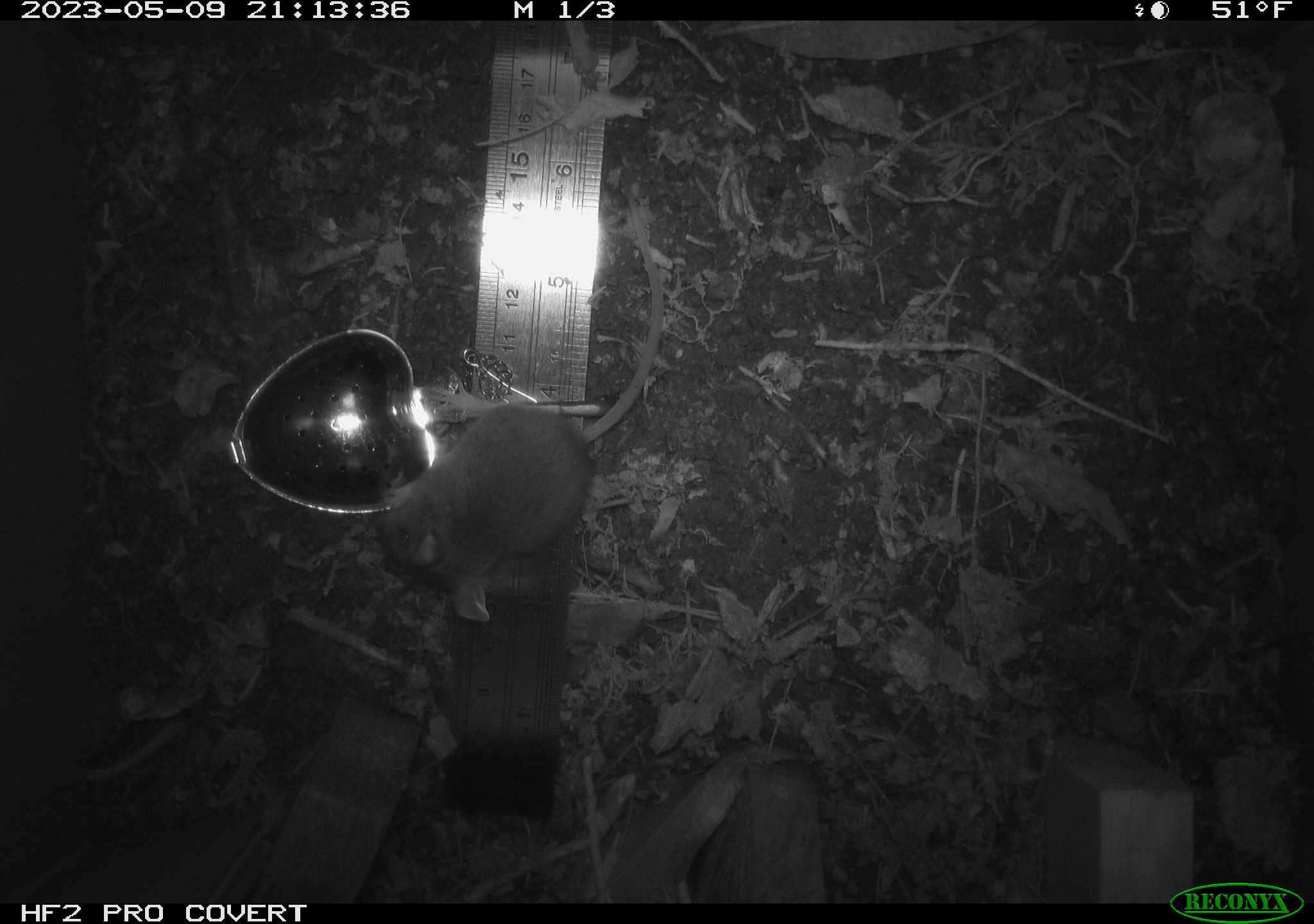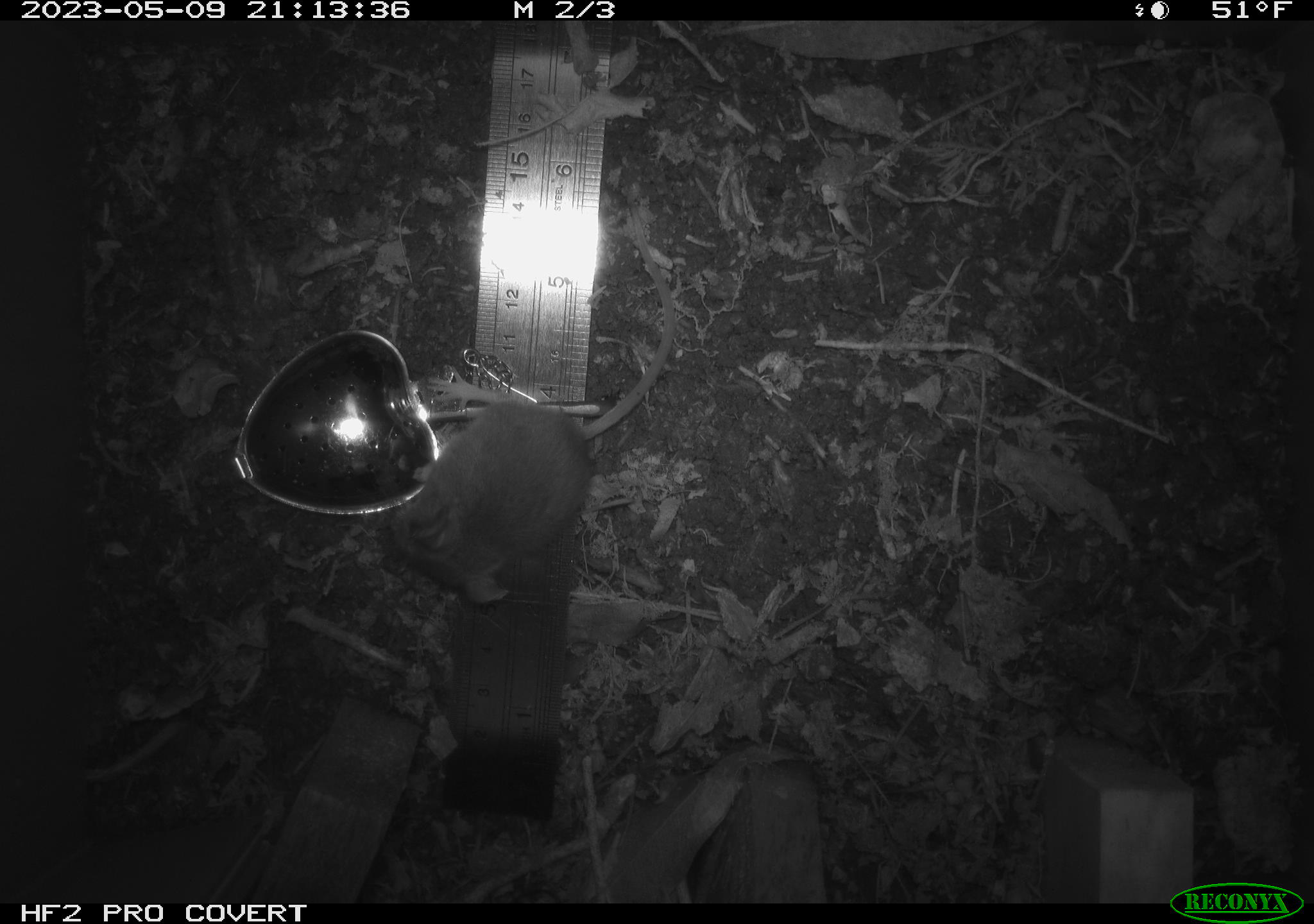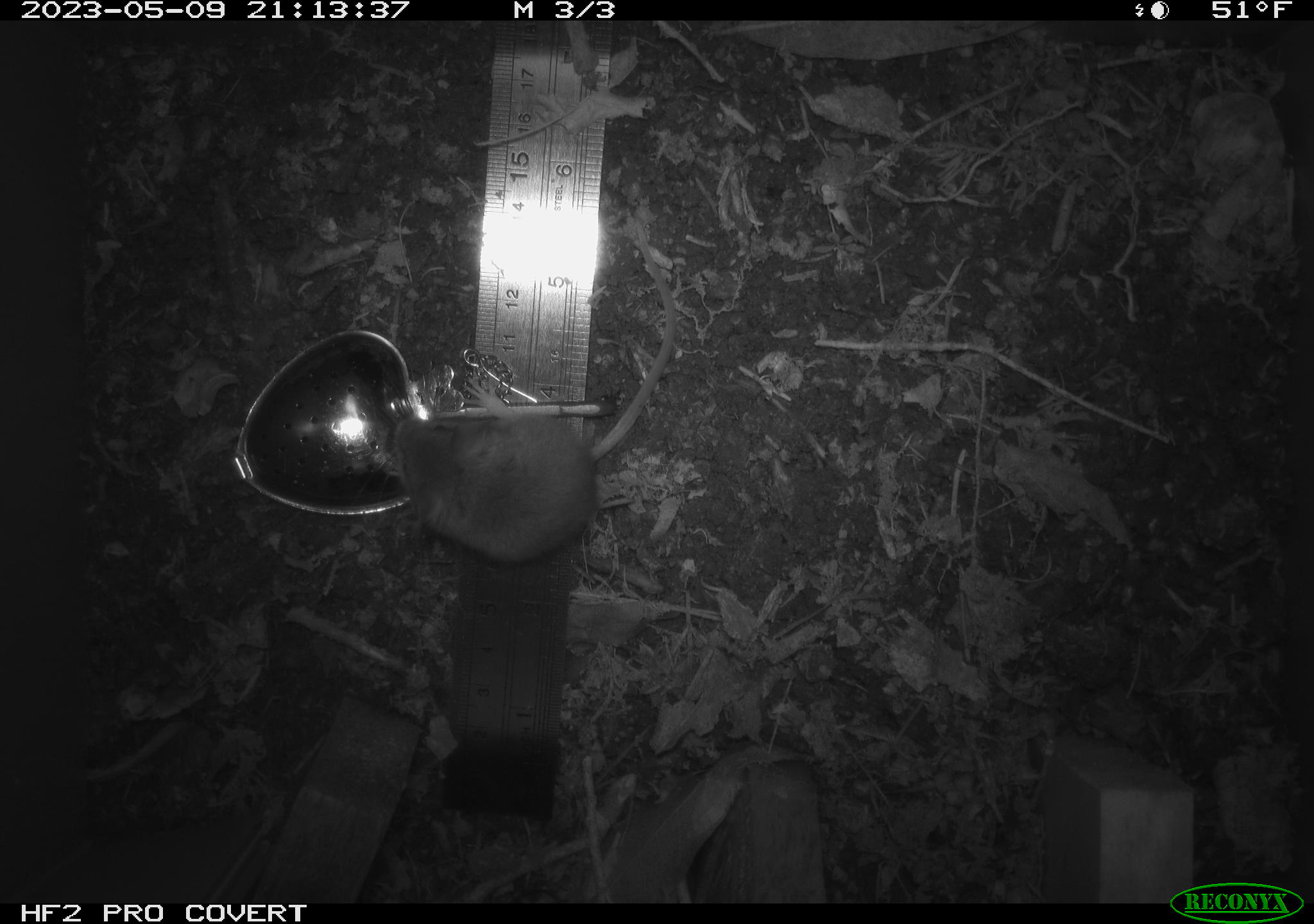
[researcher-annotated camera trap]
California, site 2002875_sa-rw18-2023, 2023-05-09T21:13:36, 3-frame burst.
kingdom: Animalia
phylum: Chordata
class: Mammalia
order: Rodentia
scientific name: Rodentia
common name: mouse species